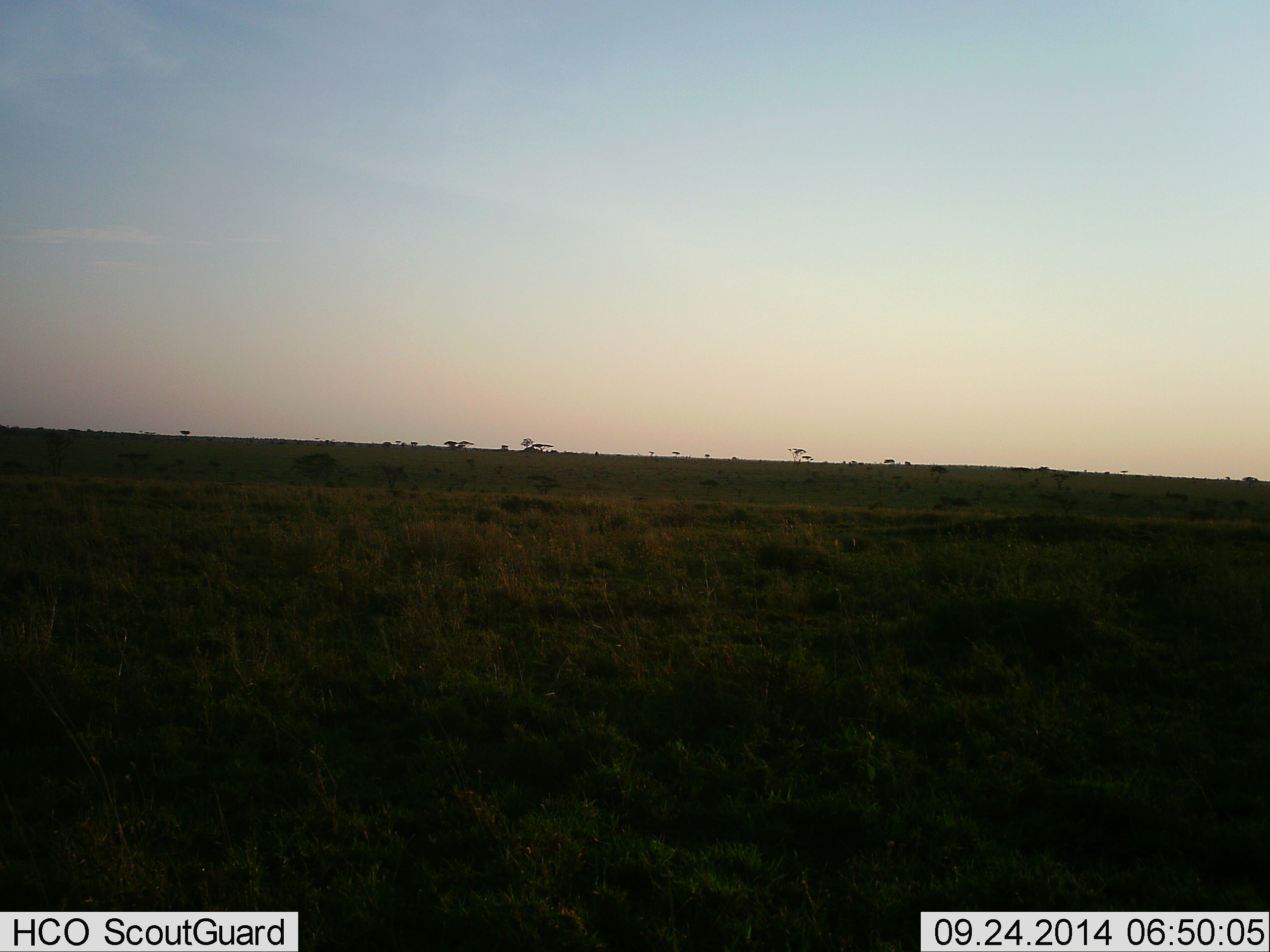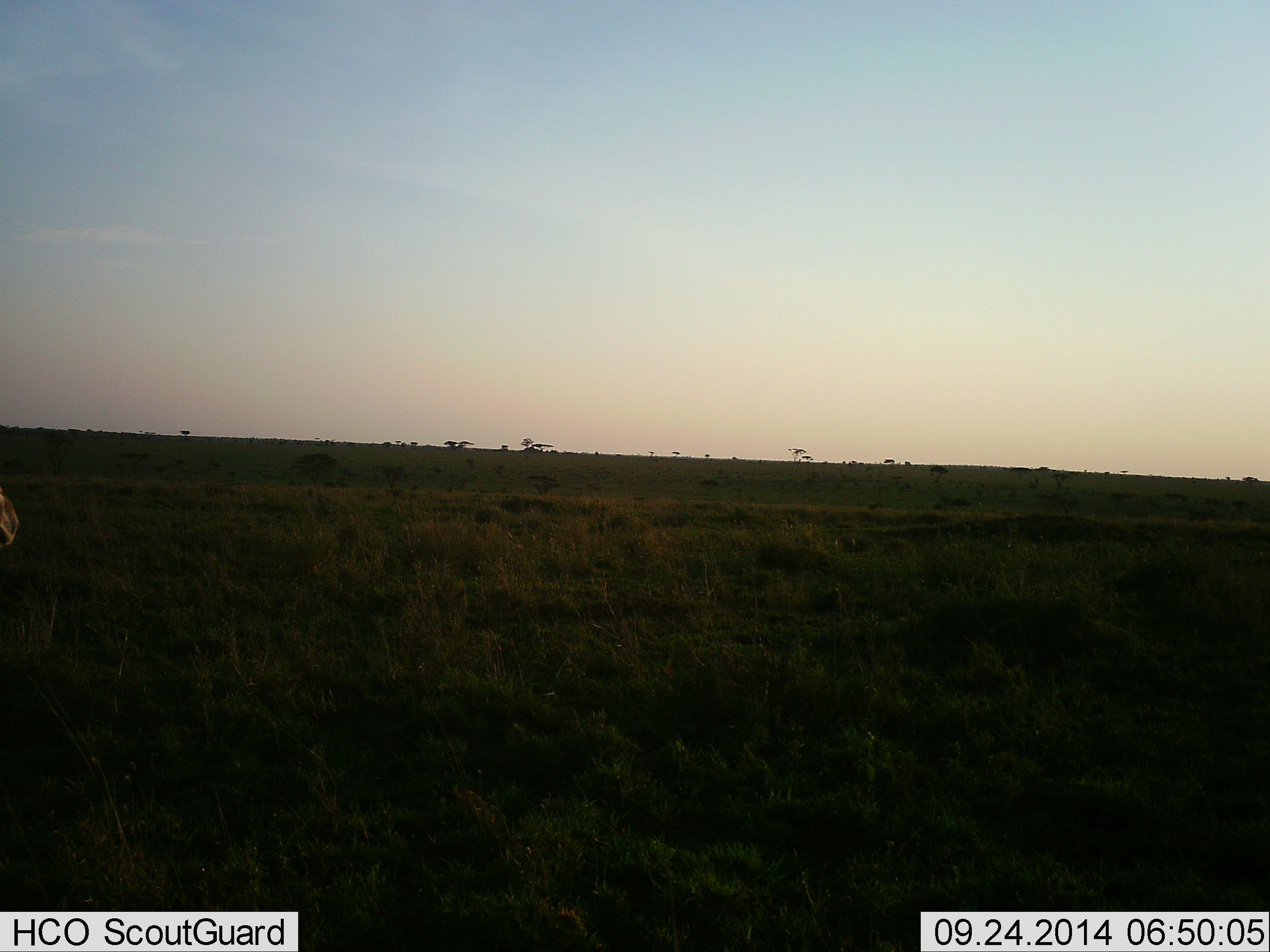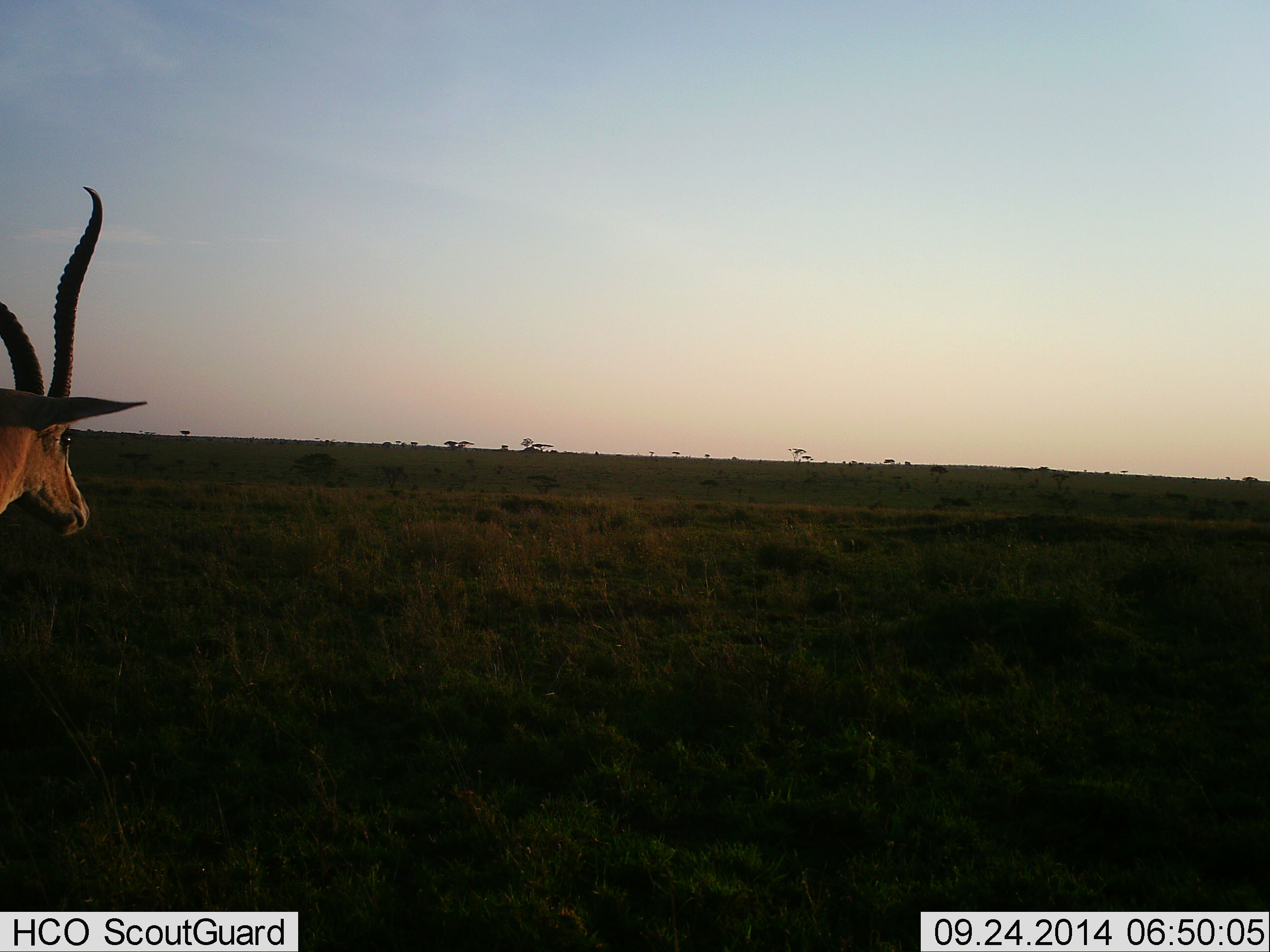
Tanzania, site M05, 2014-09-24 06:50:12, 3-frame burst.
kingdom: Animalia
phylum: Chordata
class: Mammalia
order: Artiodactyla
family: Bovidae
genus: Aepyceros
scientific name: Aepyceros melampus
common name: impala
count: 1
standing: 0%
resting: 0%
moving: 100%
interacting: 0%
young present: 0%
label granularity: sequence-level